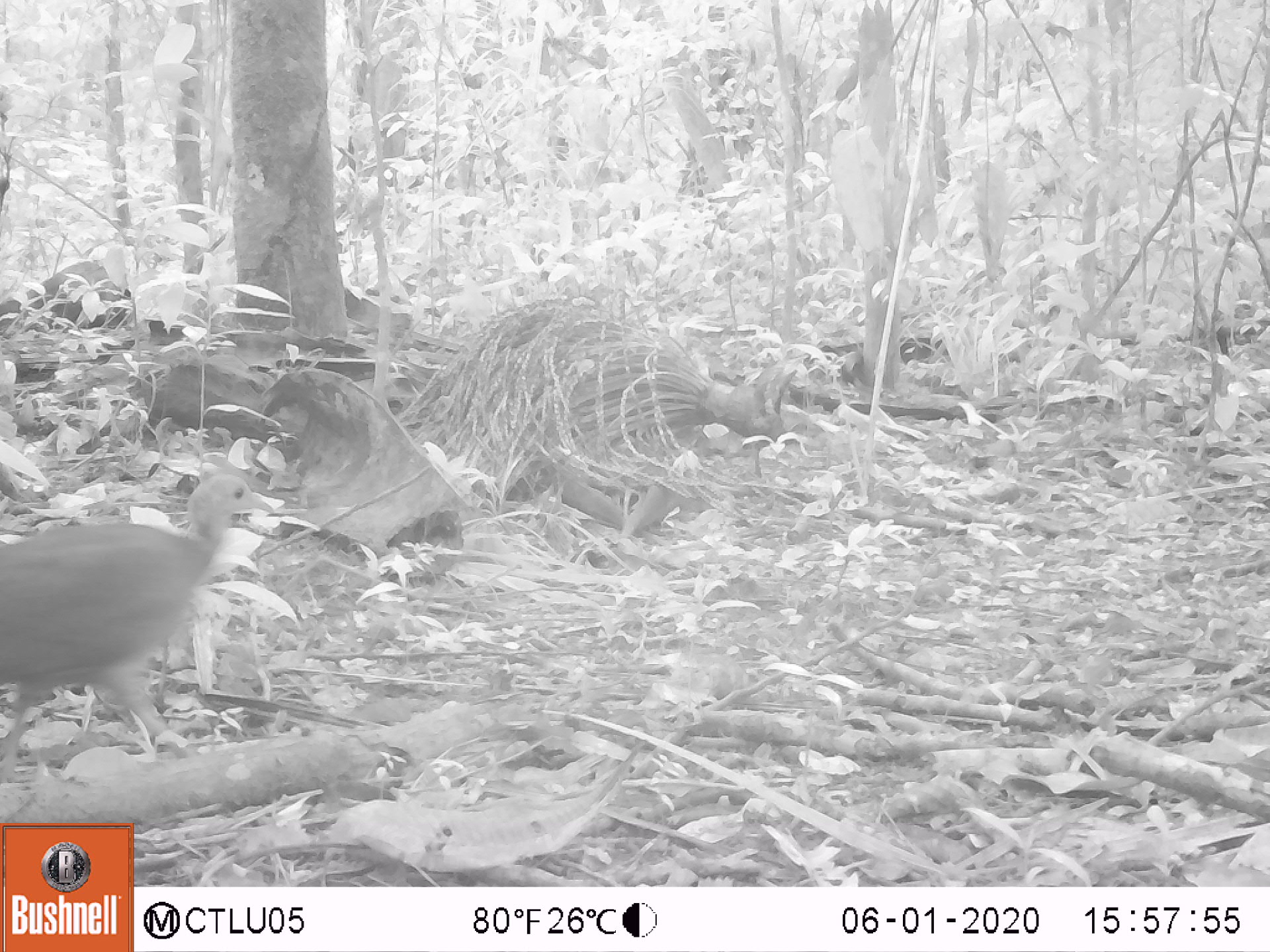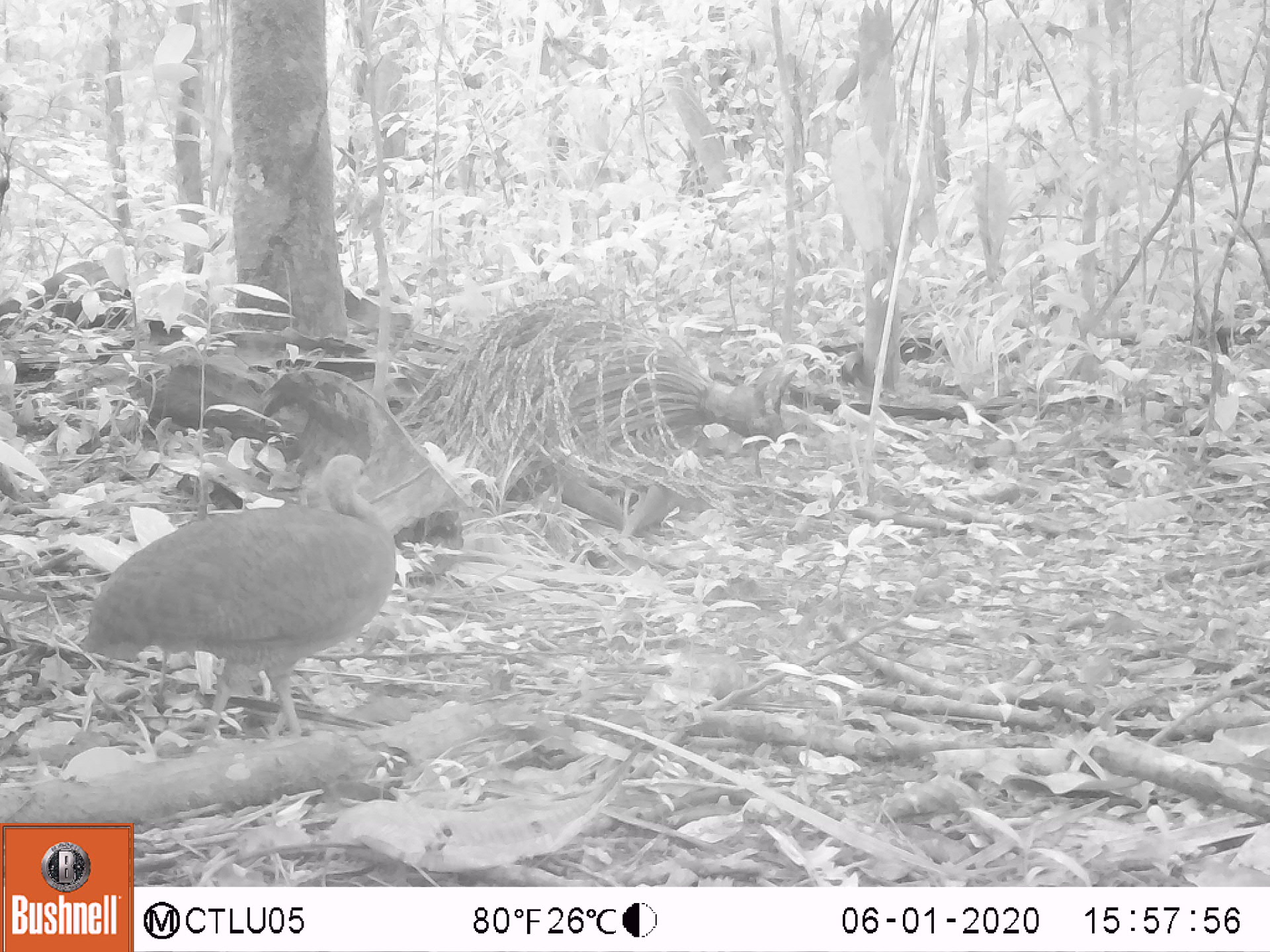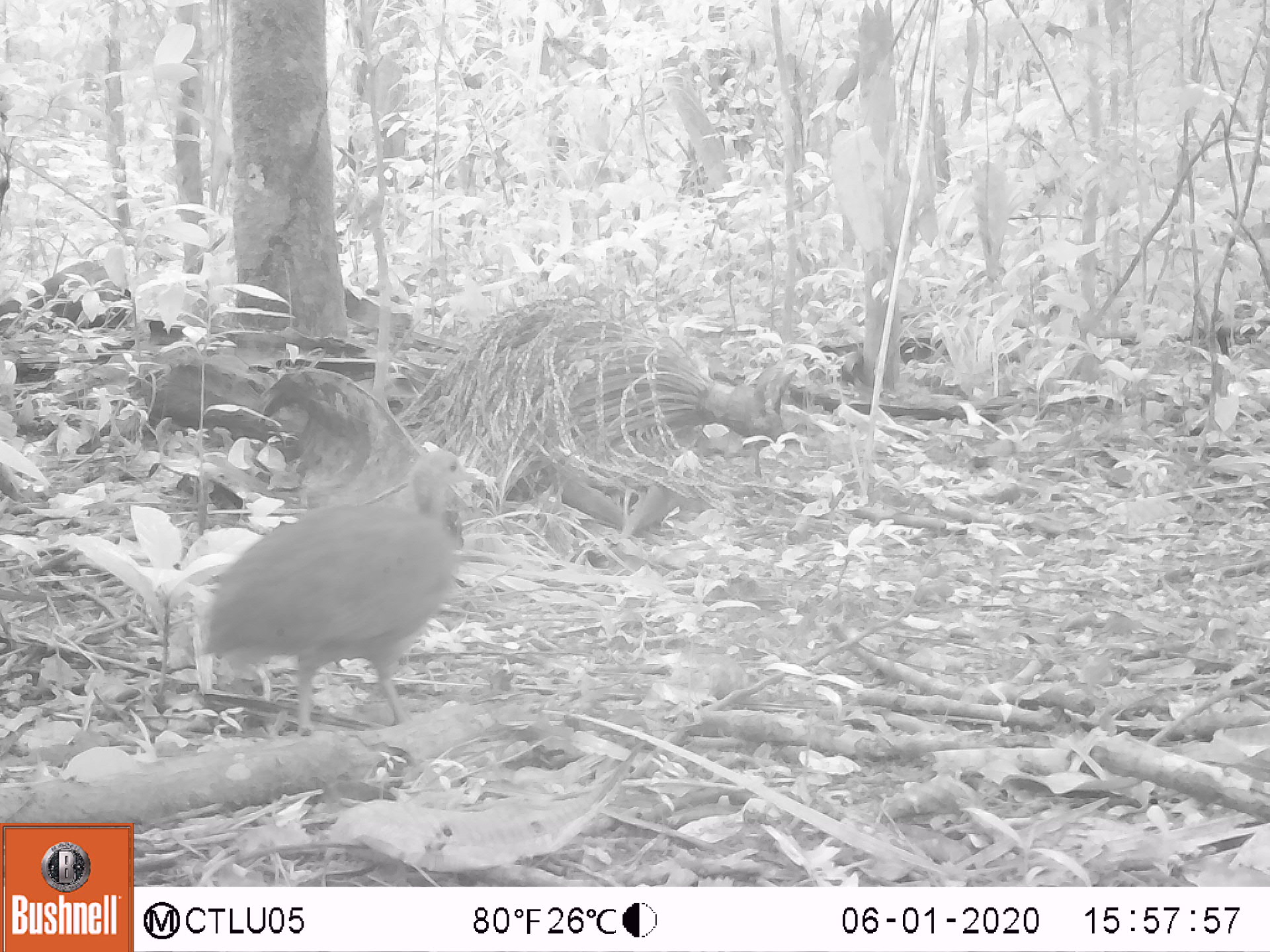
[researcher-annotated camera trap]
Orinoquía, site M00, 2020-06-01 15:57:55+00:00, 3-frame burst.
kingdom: Animalia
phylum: Chordata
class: Aves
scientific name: Aves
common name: bird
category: unknown bird